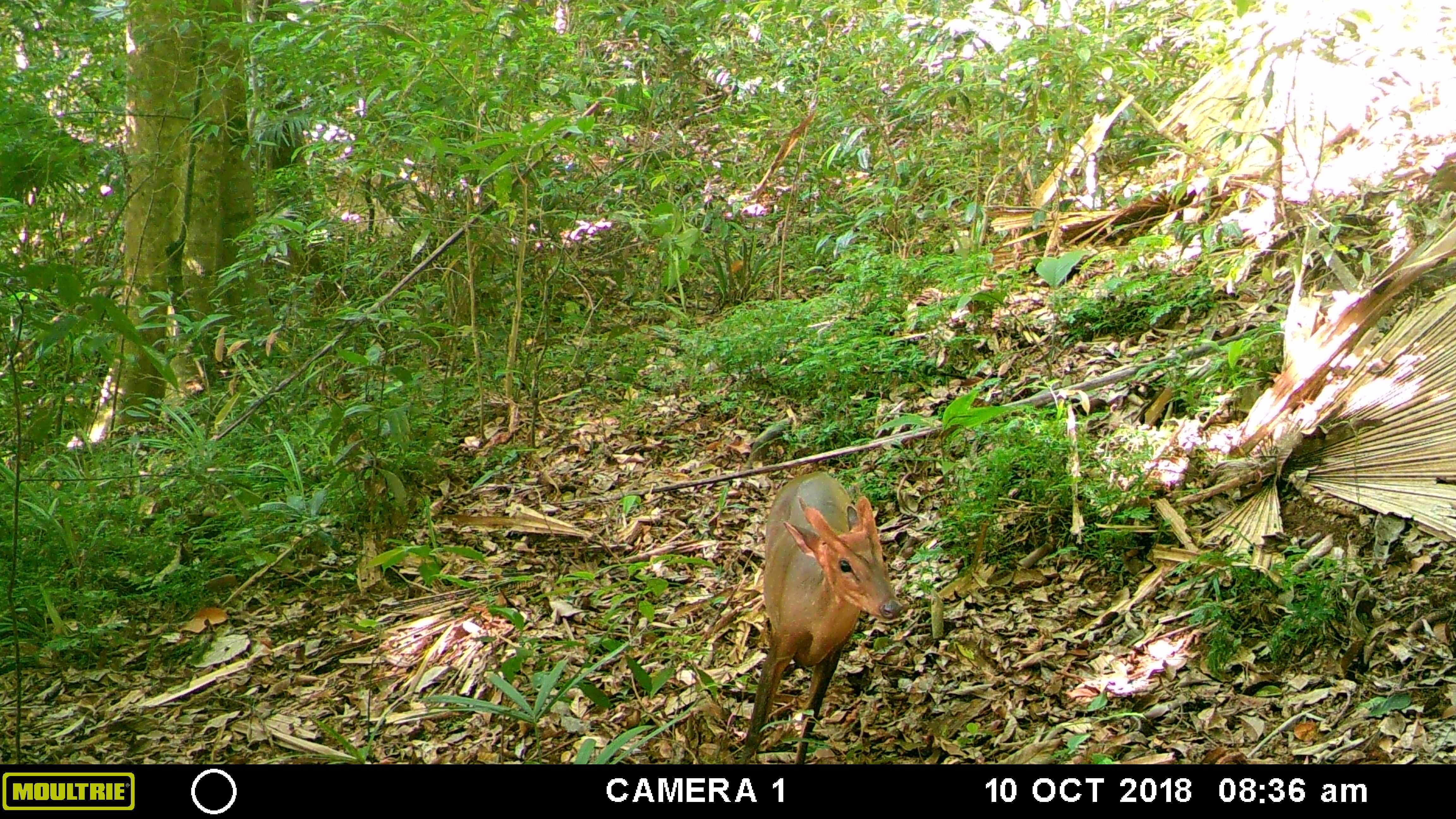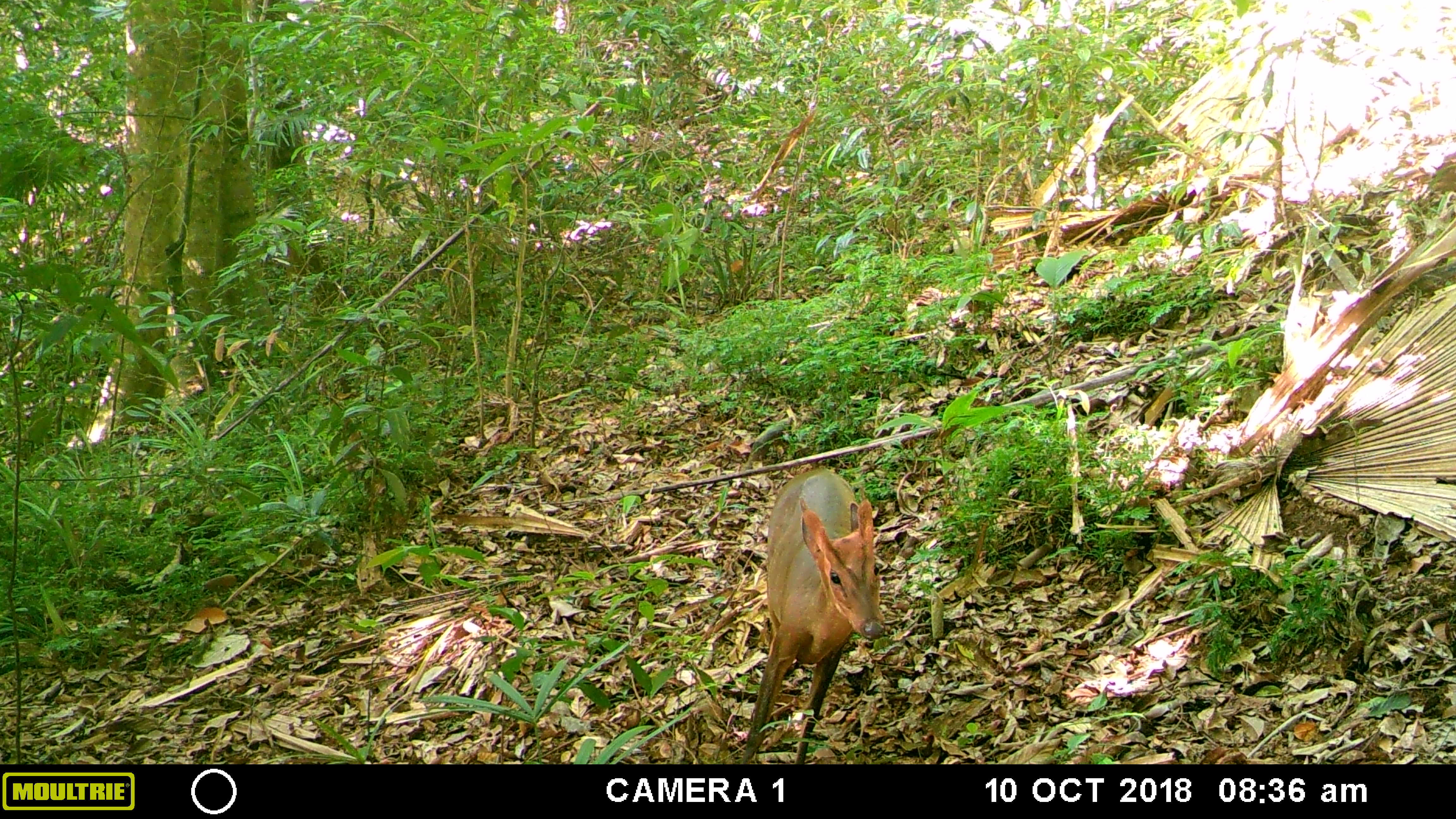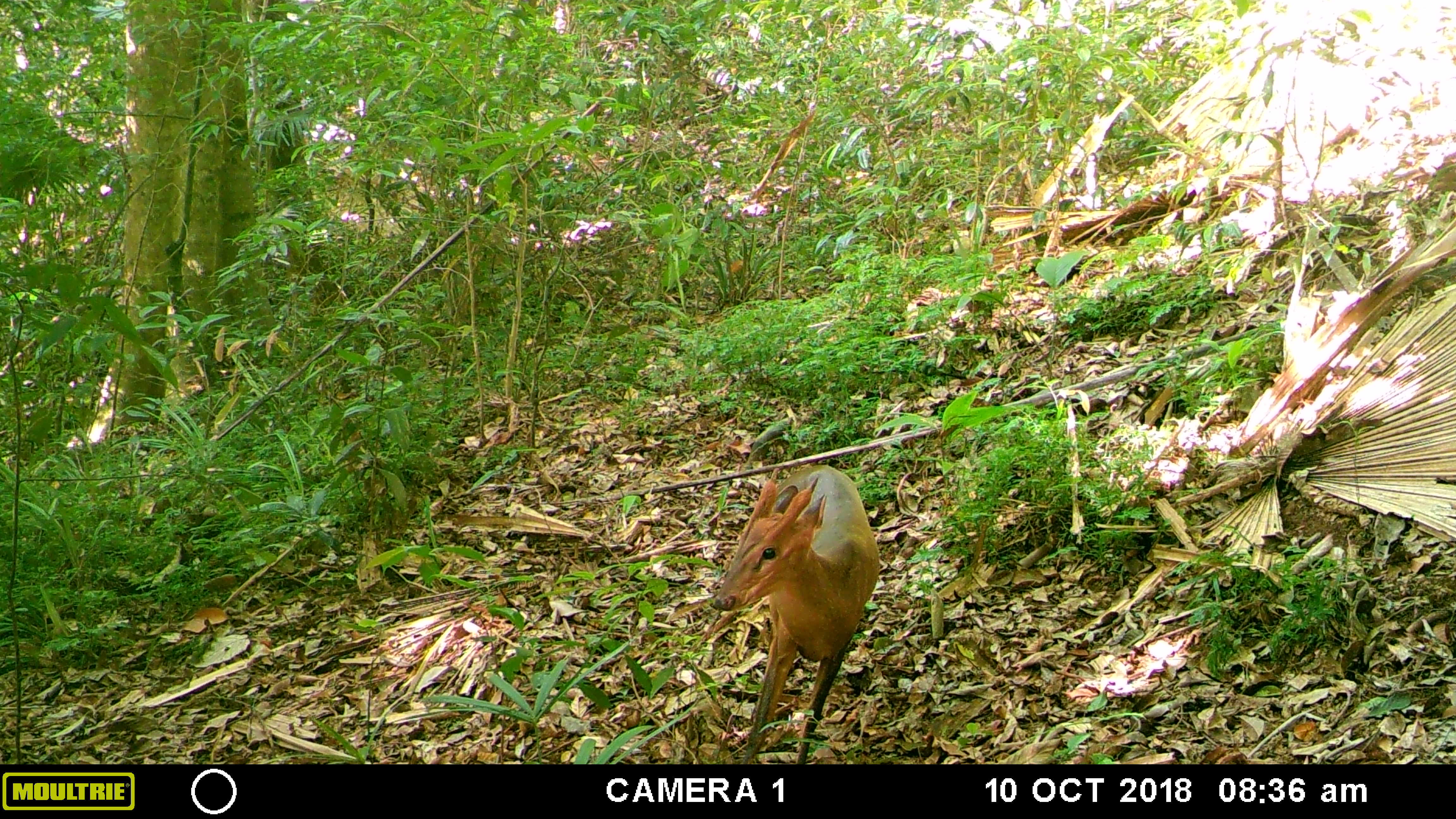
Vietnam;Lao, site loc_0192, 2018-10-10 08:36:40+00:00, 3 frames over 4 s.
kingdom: Animalia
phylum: Chordata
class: Mammalia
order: Artiodactyla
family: Cervidae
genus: Muntiacus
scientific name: Muntiacus vuquangensis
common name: large-antlered muntjac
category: large antlered muntjac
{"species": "large antlered muntjac (large-antlered muntjac) (Muntiacus vuquangensis)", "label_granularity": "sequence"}